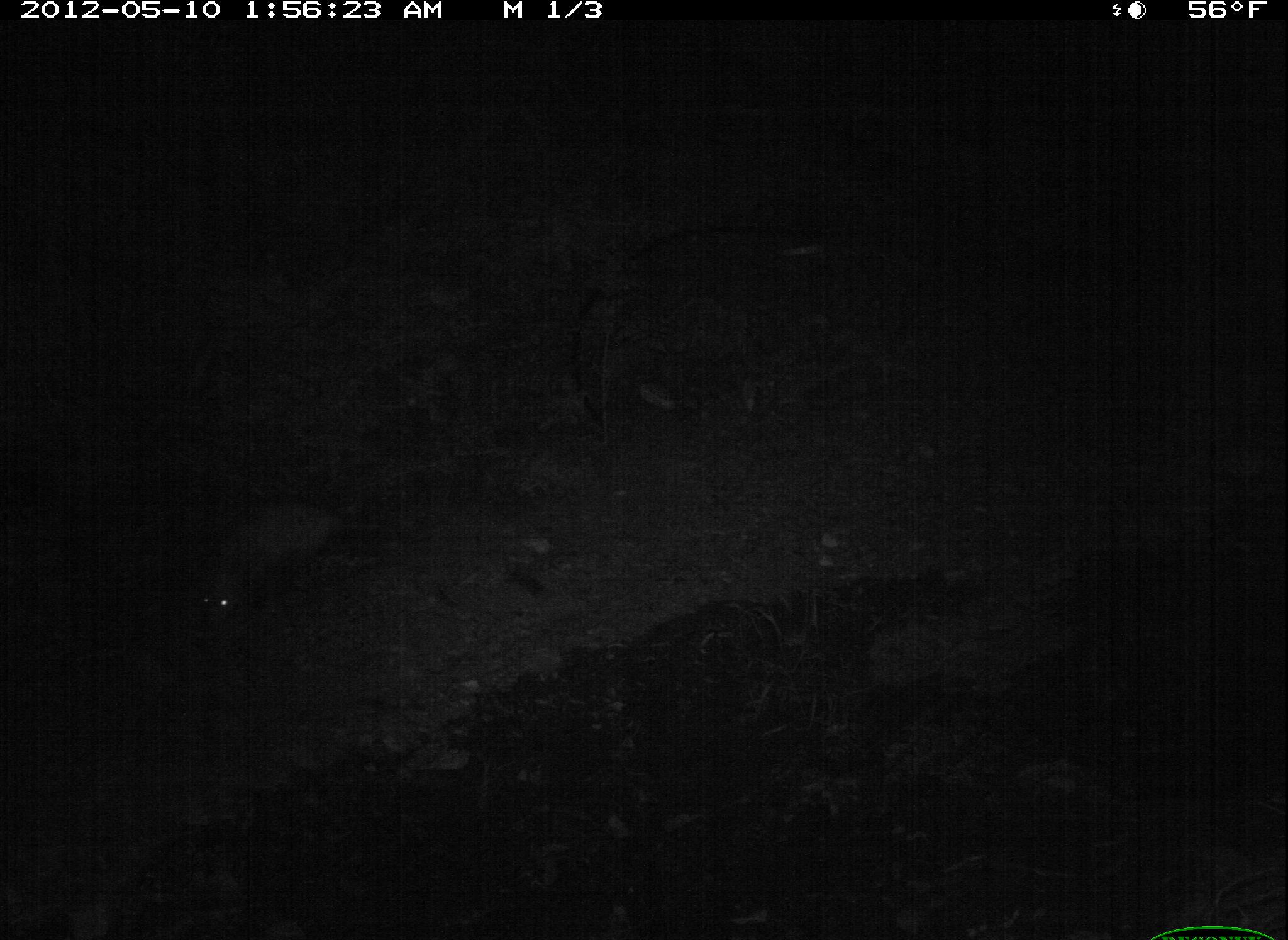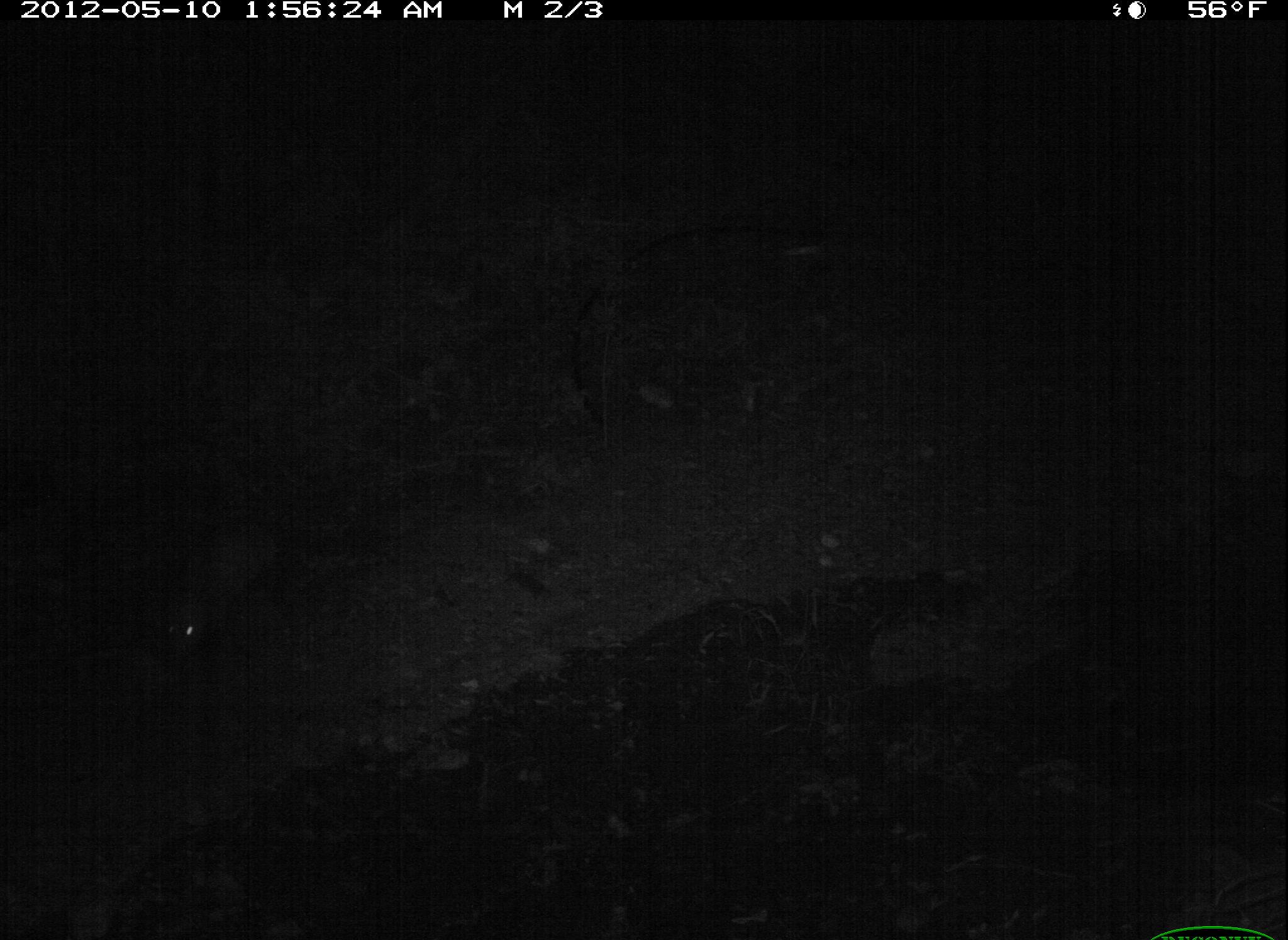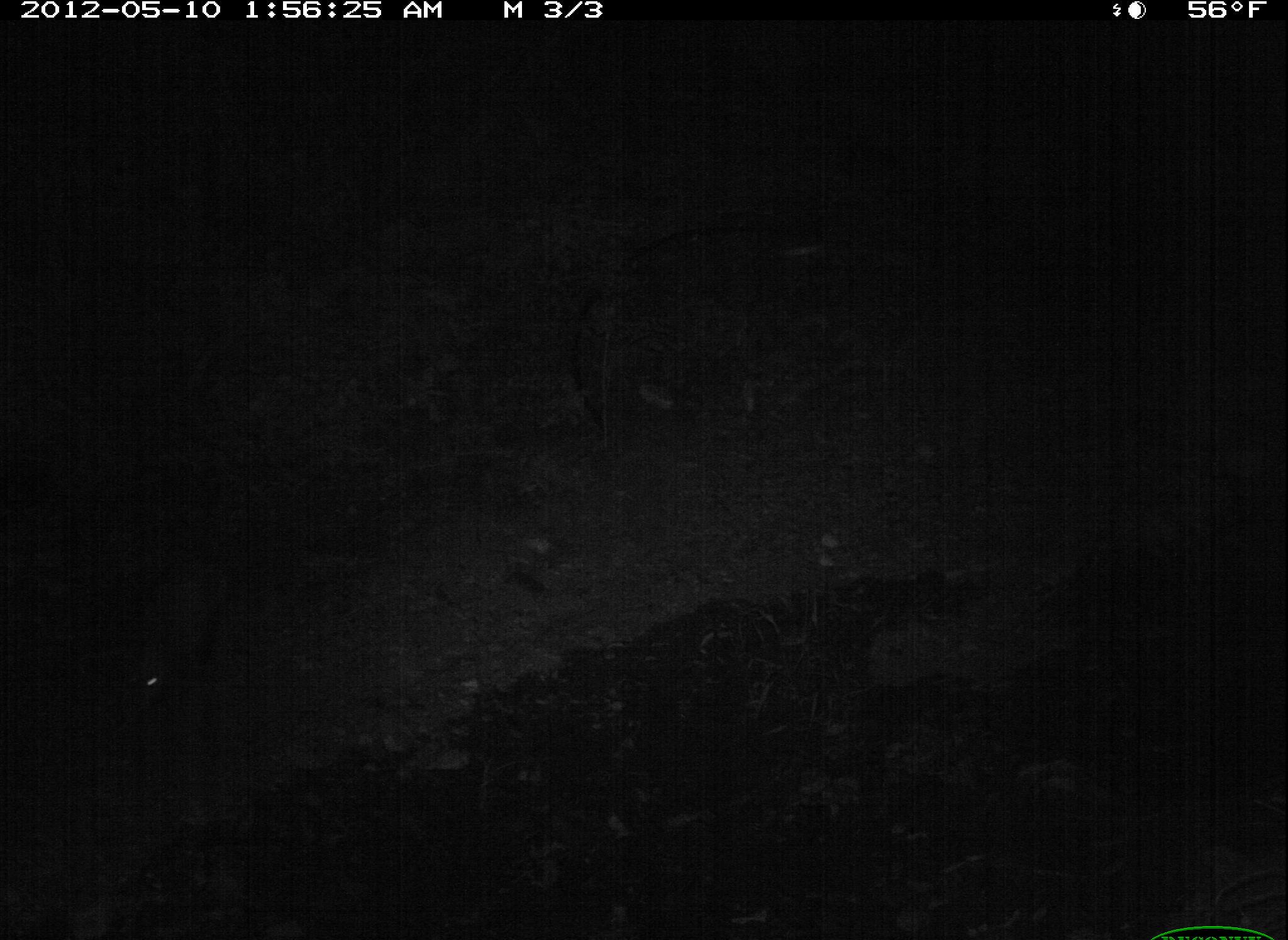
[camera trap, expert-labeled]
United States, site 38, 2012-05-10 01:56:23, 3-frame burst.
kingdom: Animalia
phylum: Chordata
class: Mammalia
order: Didelphimorphia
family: Didelphidae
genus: Didelphis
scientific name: Didelphis virginiana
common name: virginia opossum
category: opossum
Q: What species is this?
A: Opossum (virginia opossum) (Didelphis virginiana).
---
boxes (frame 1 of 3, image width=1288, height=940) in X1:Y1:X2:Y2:
opossum: 202:498:394:633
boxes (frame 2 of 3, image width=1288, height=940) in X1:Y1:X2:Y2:
opossum: 150:511:346:683